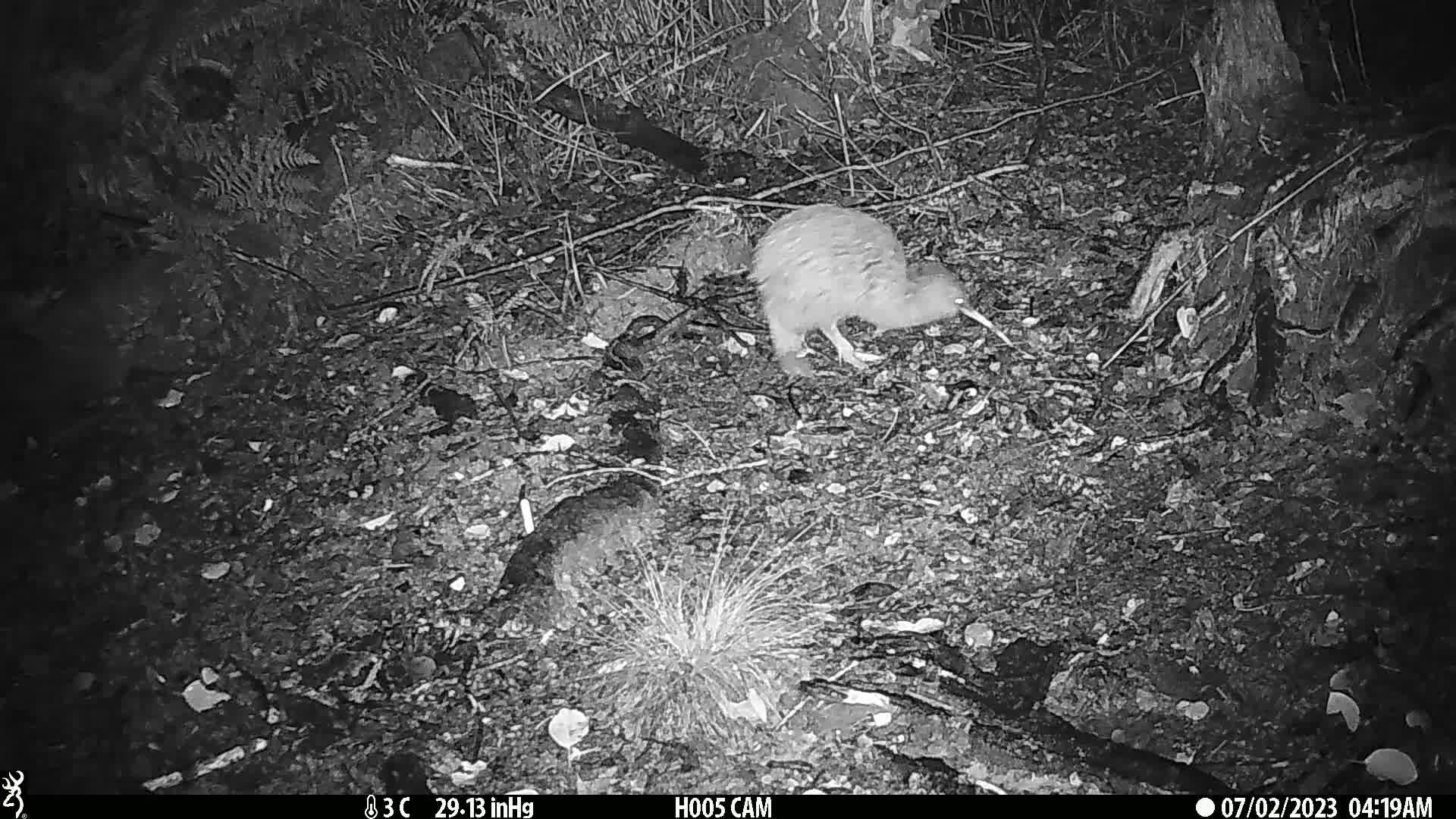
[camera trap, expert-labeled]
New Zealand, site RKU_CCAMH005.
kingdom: Animalia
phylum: Chordata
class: Aves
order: Apterygiformes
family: Apterygidae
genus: Apteryx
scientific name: Apteryx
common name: kiwi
Kiwi (Apteryx).